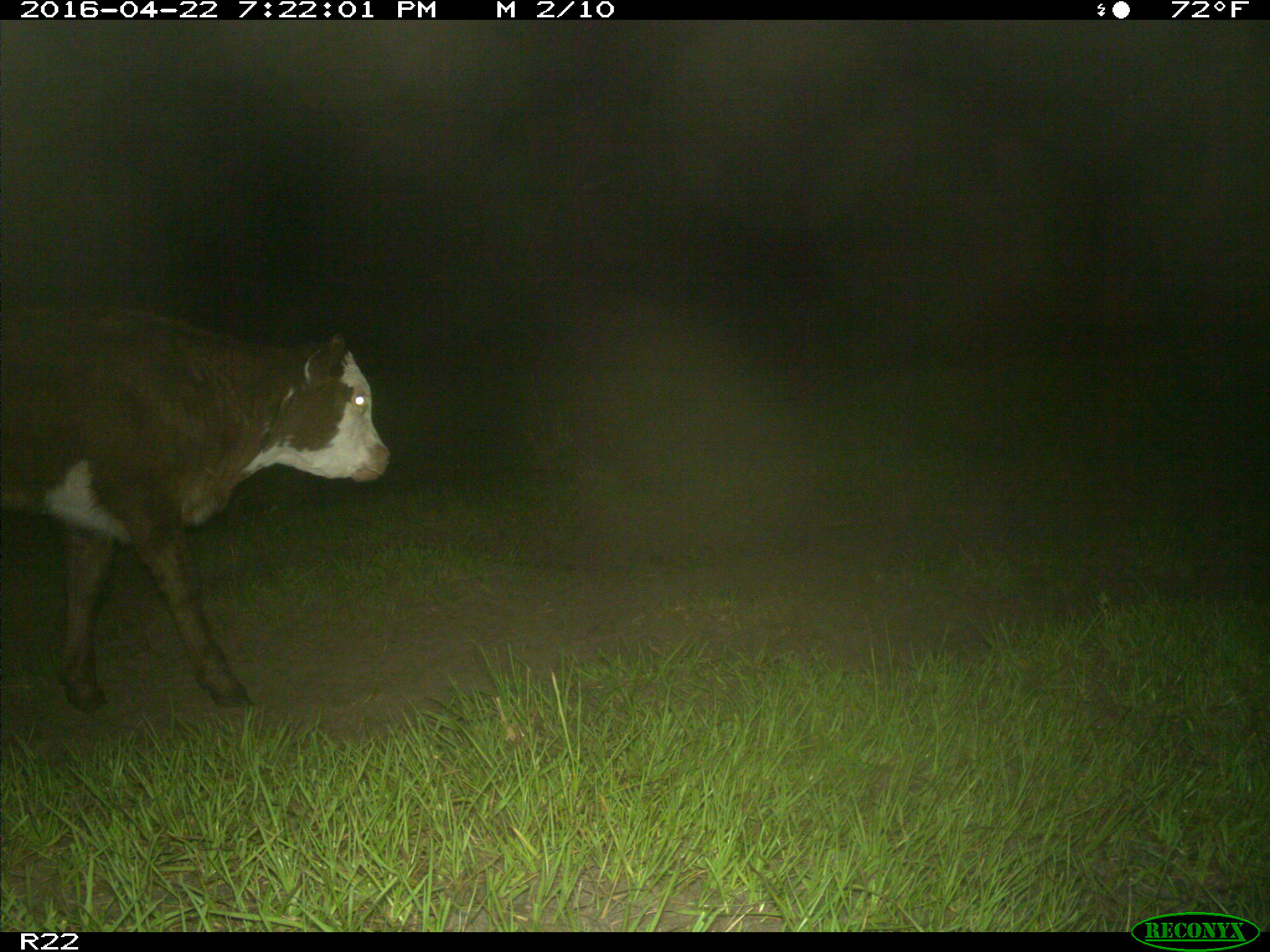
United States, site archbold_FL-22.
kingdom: Animalia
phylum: Chordata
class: Mammalia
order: Artiodactyla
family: Bovidae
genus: Bos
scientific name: Bos taurus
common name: domestic cow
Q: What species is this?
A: Bos taurus (domestic cow).